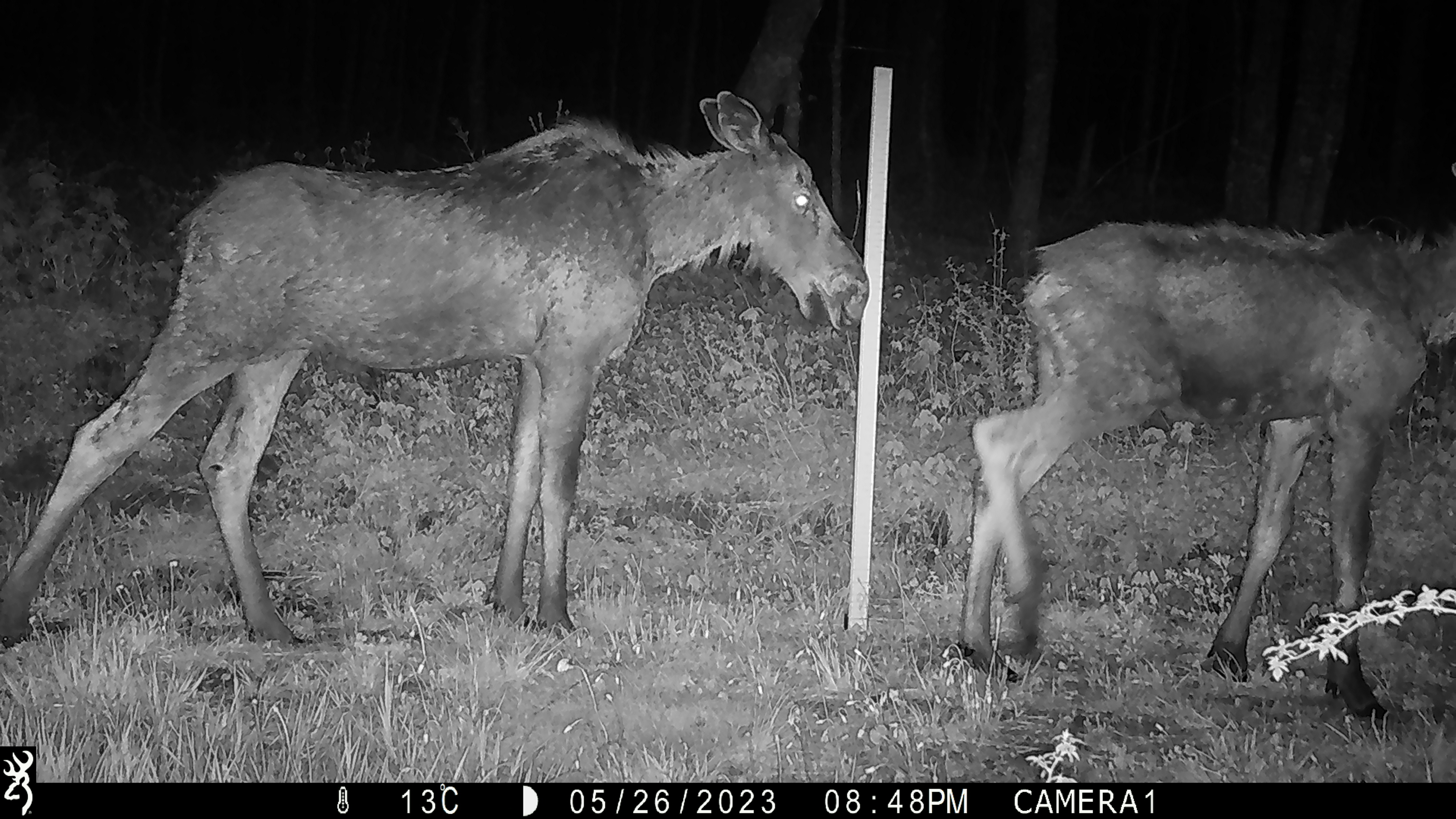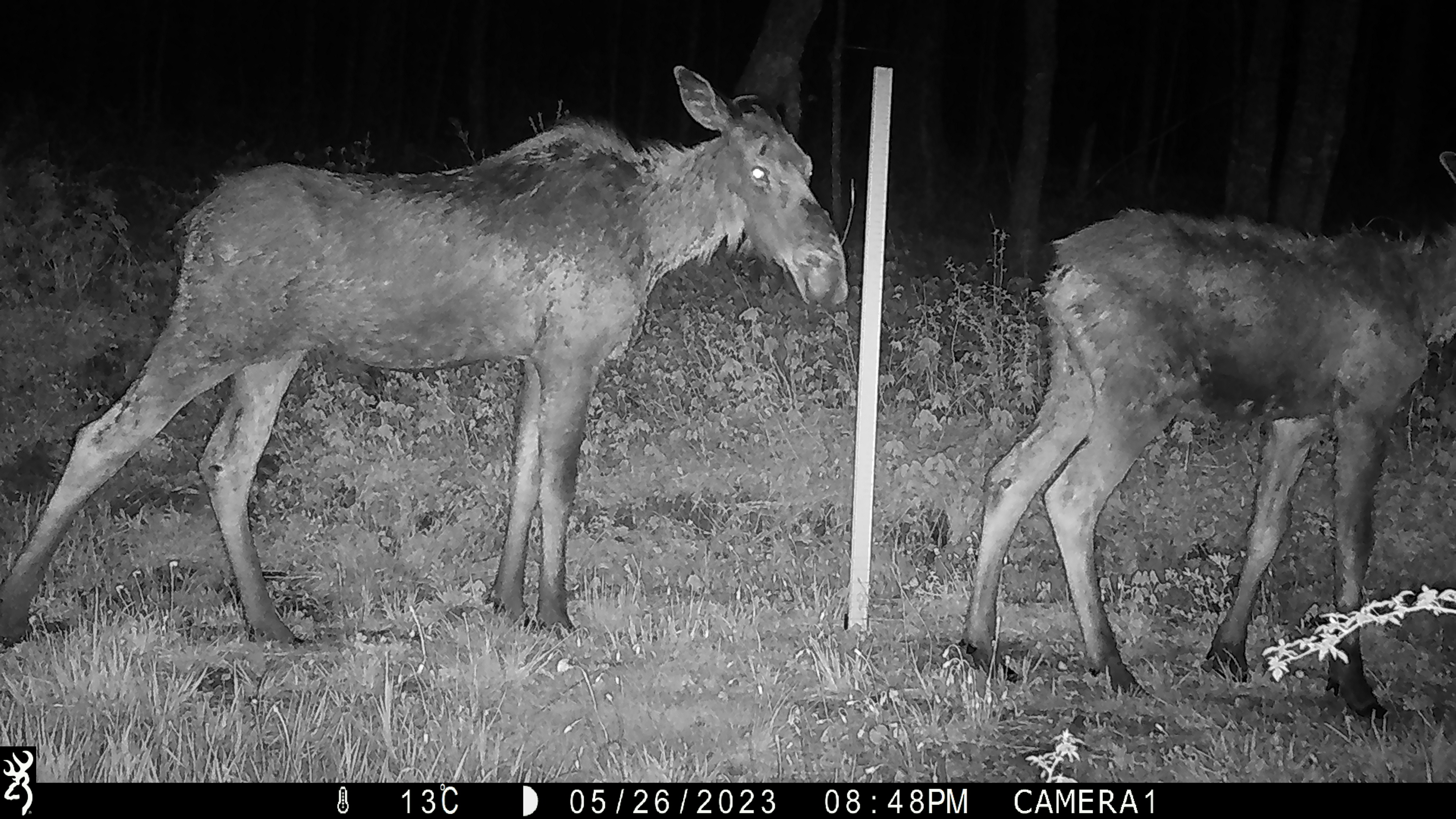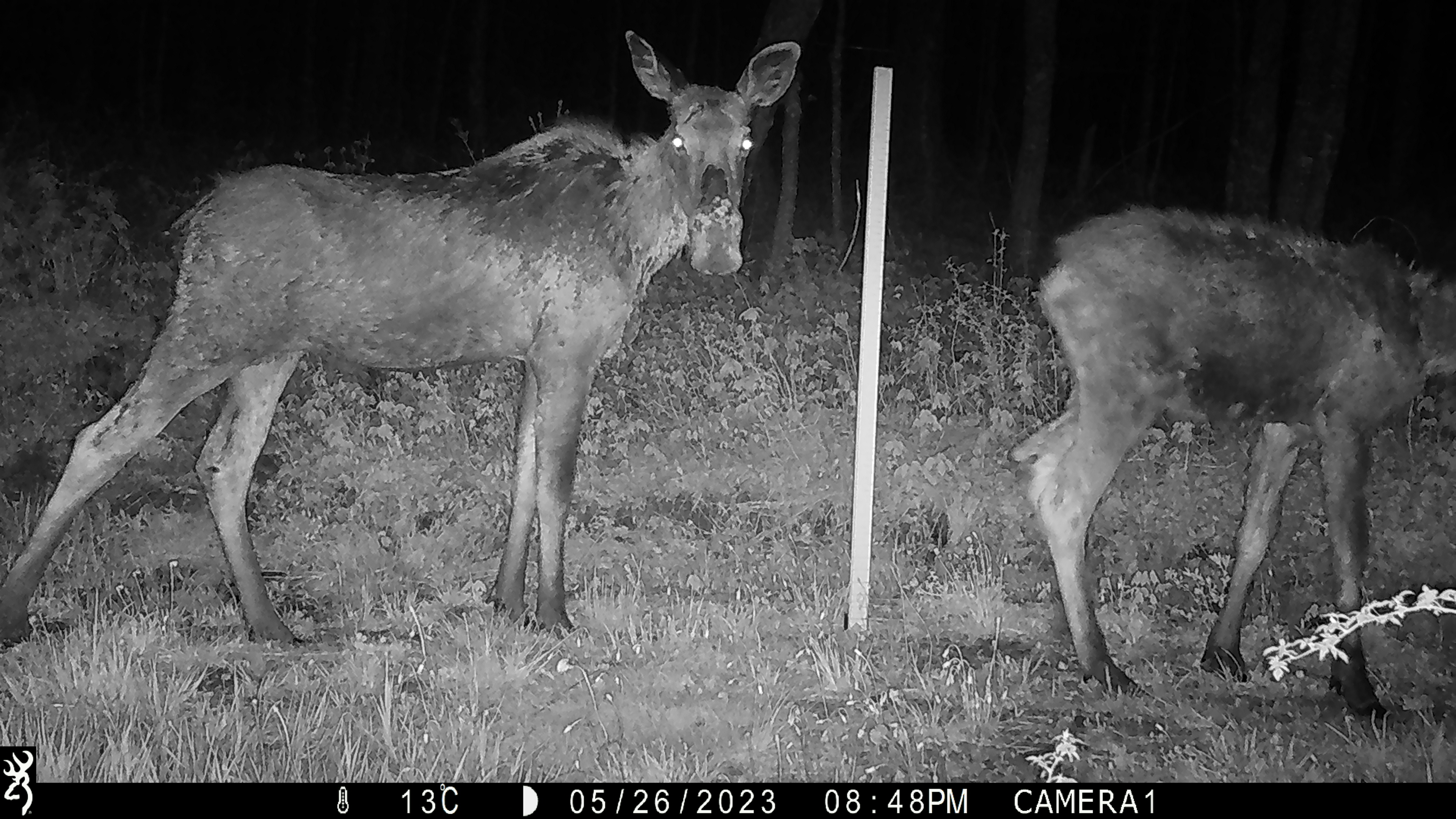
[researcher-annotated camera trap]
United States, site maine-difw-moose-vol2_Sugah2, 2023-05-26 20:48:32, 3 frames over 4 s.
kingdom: Animalia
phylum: Chordata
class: Mammalia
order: Artiodactyla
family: Cervidae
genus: Alces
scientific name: Alces alces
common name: moose